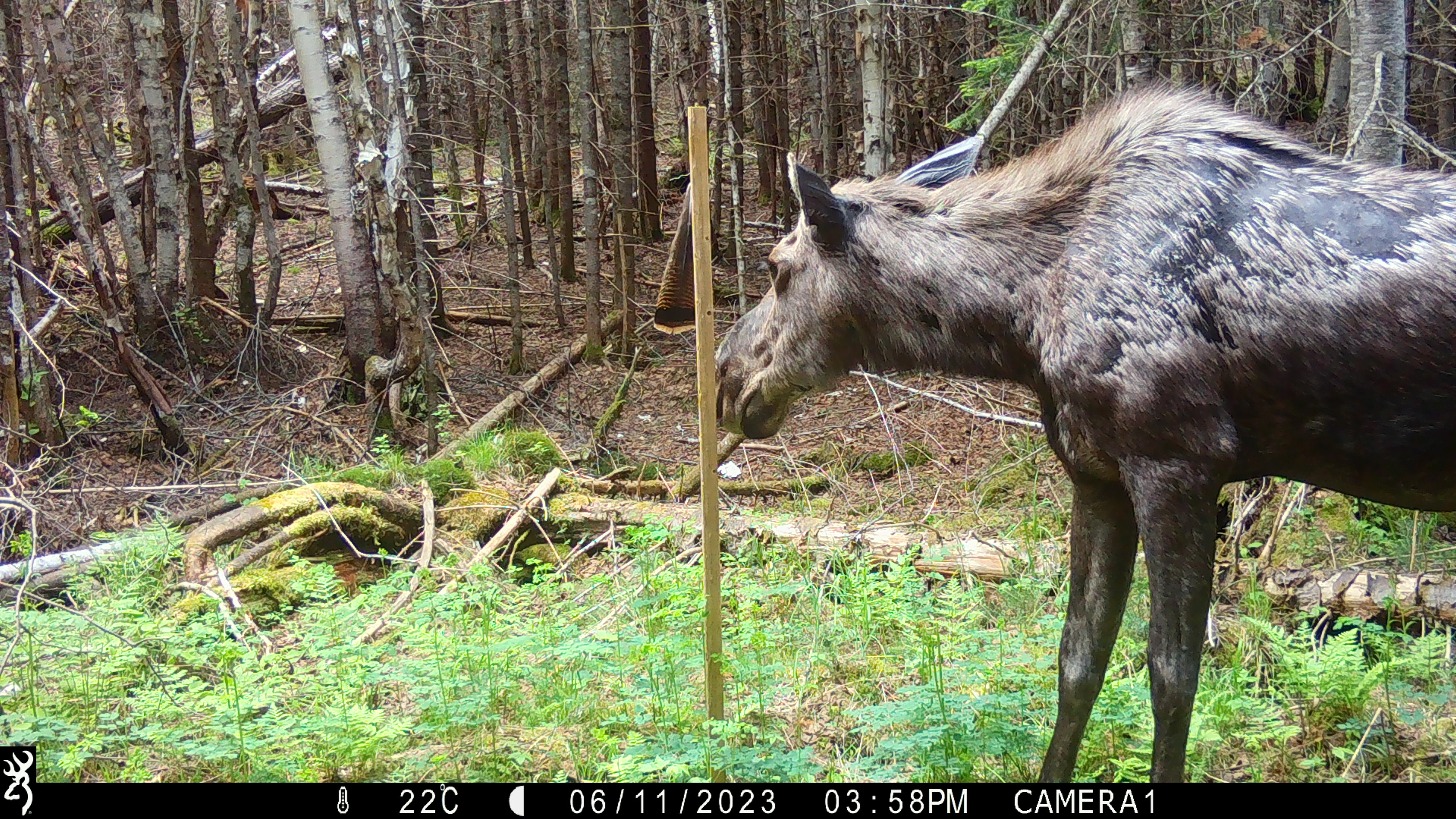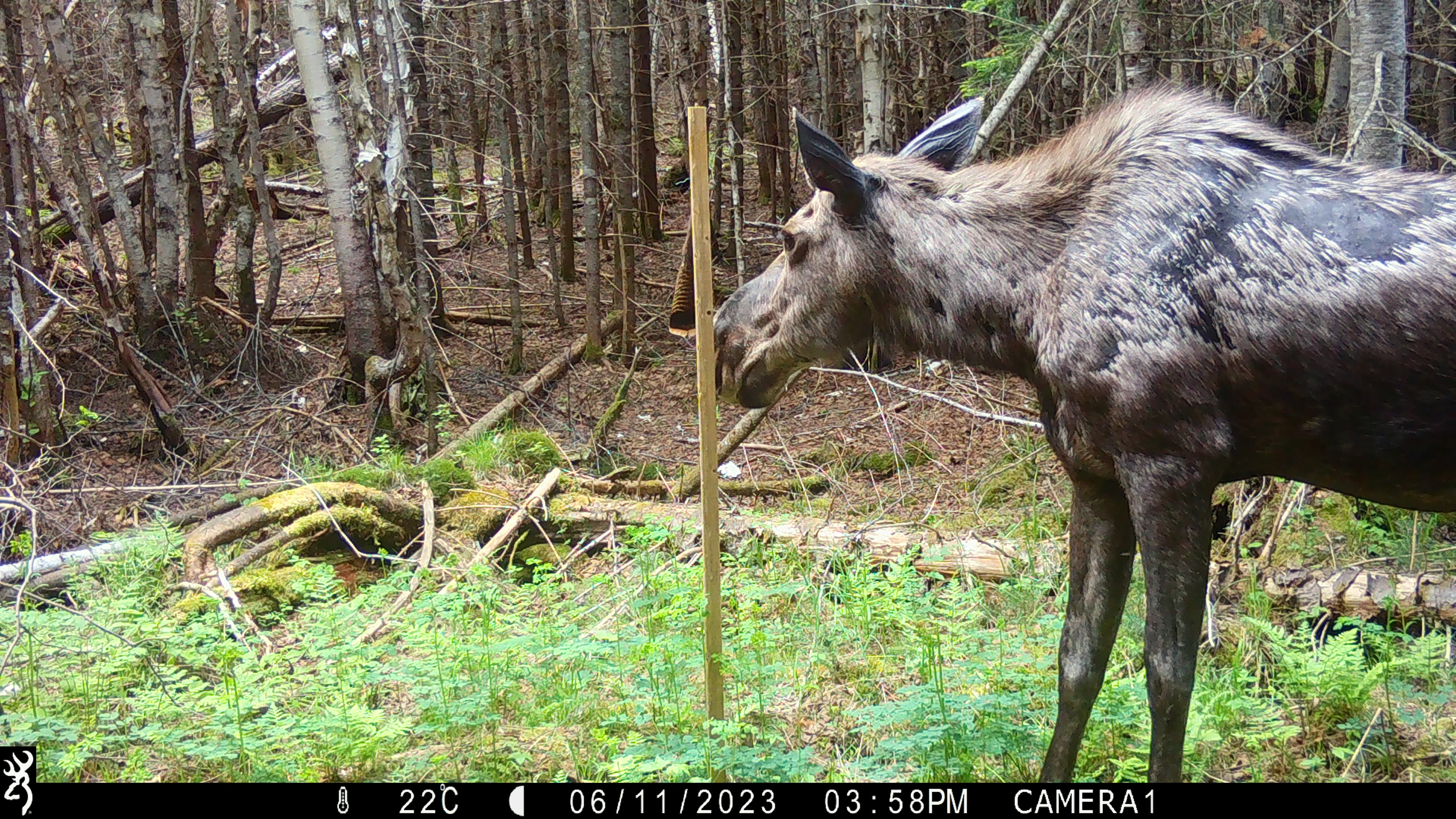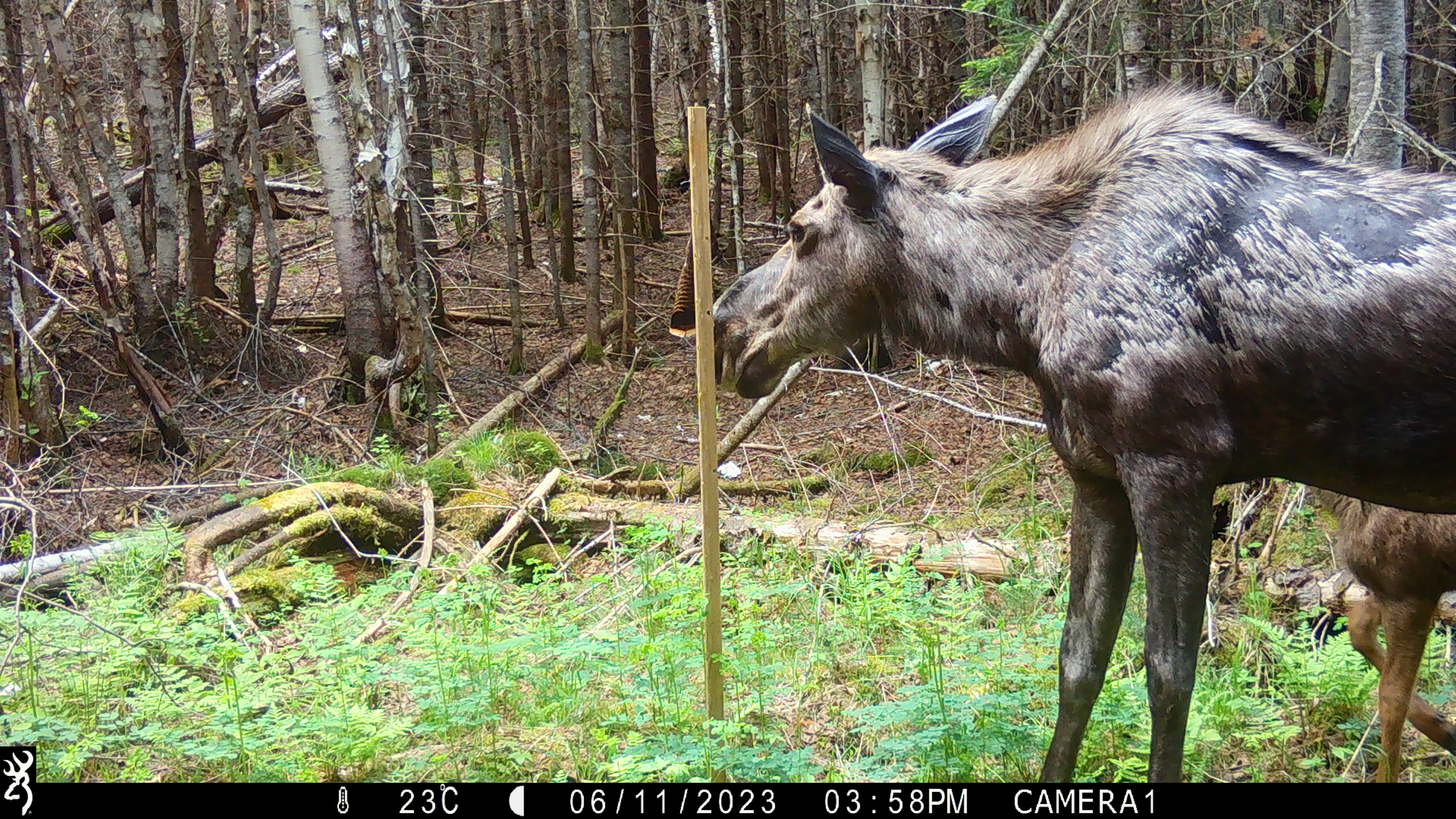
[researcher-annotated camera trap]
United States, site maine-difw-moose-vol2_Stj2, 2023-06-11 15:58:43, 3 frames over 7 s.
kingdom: Animalia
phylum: Chordata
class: Mammalia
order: Artiodactyla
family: Cervidae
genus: Alces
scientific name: Alces alces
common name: moose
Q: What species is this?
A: Moose (Alces alces).